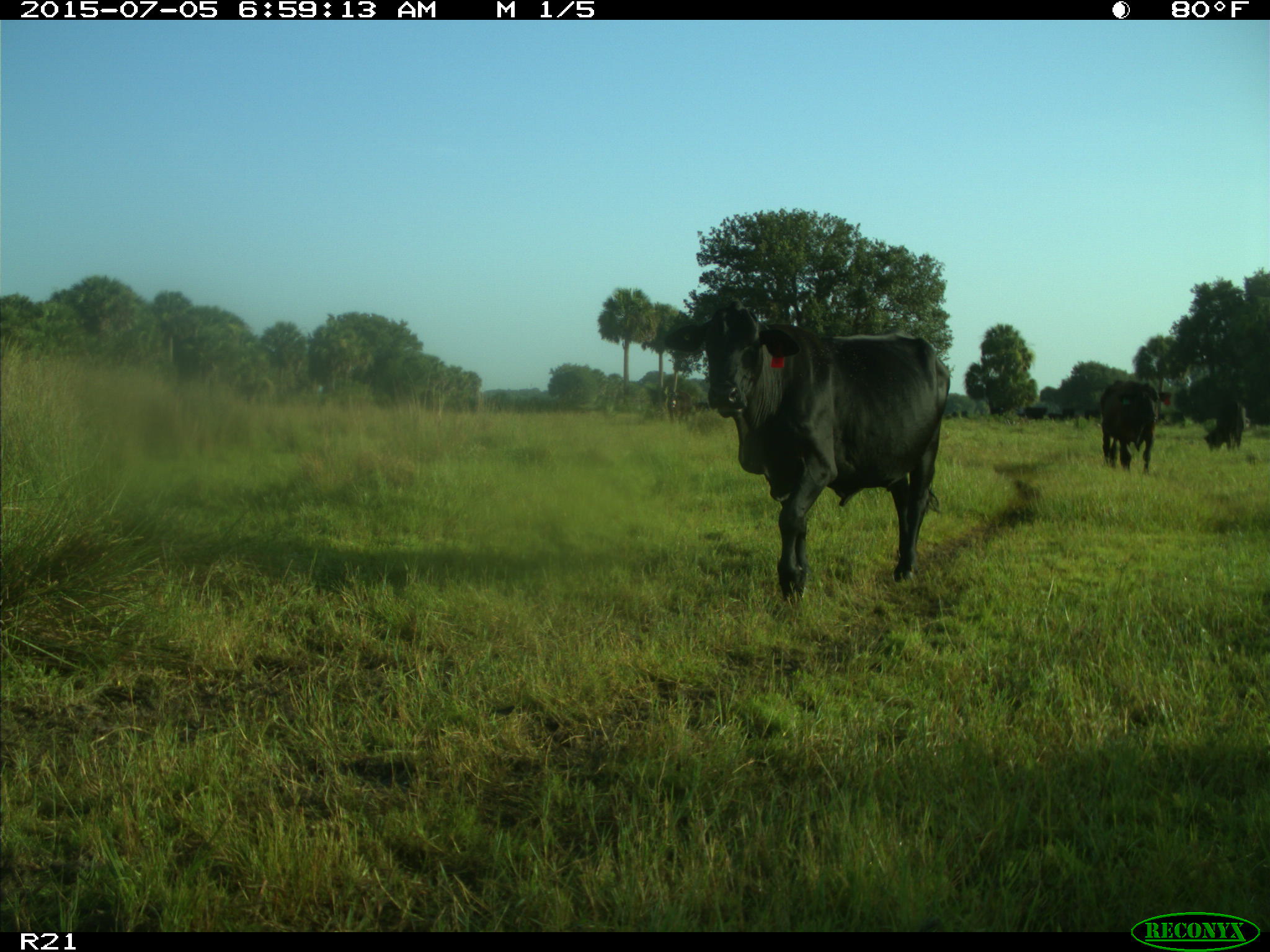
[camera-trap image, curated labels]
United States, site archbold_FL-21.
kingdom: Animalia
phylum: Chordata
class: Mammalia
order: Artiodactyla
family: Bovidae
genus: Bos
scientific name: Bos taurus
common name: domestic cow